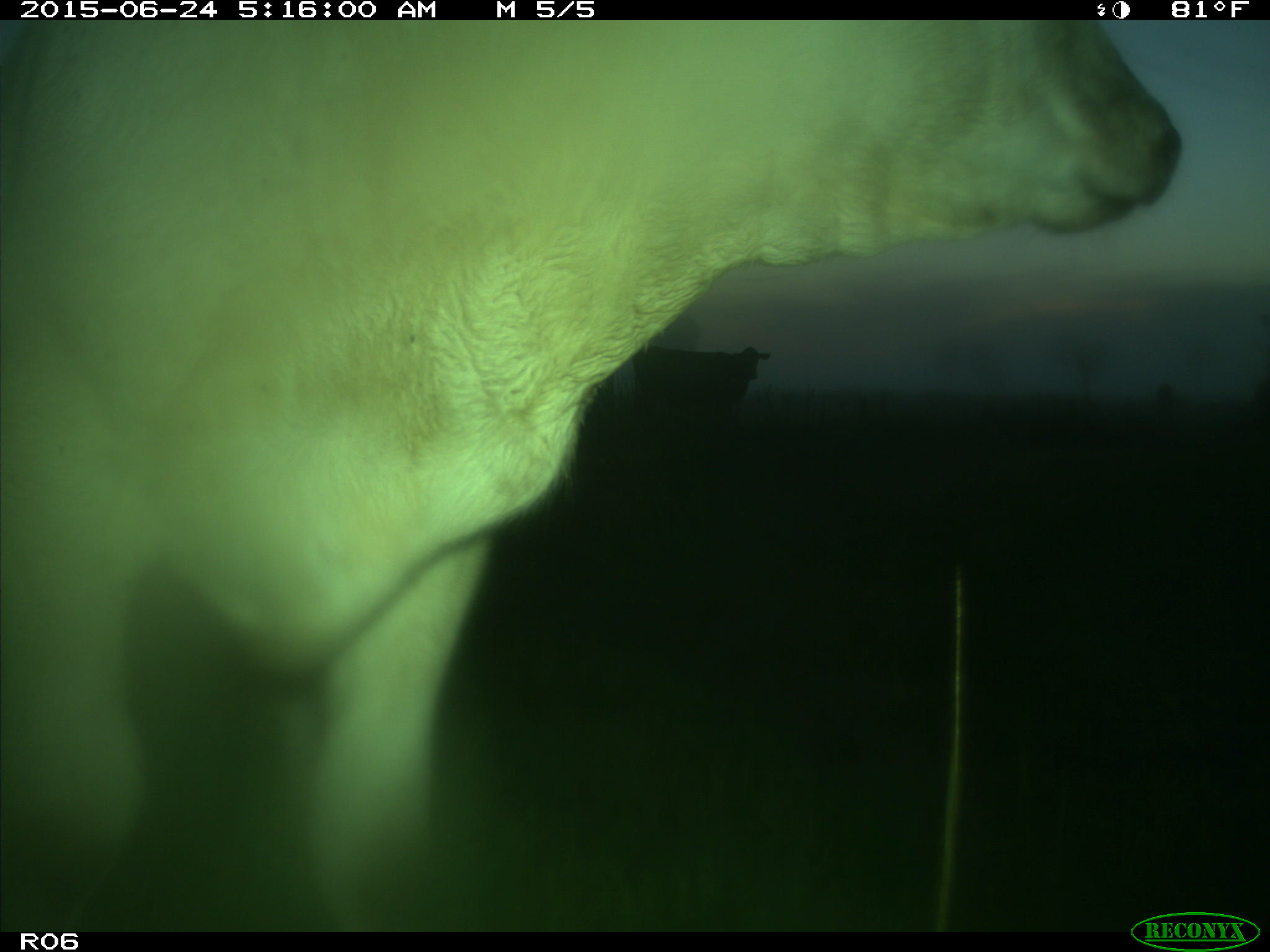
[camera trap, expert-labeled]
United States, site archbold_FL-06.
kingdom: Animalia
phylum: Chordata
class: Mammalia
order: Artiodactyla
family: Bovidae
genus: Bos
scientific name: Bos taurus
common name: domestic cow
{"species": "Bos taurus (domestic cow)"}